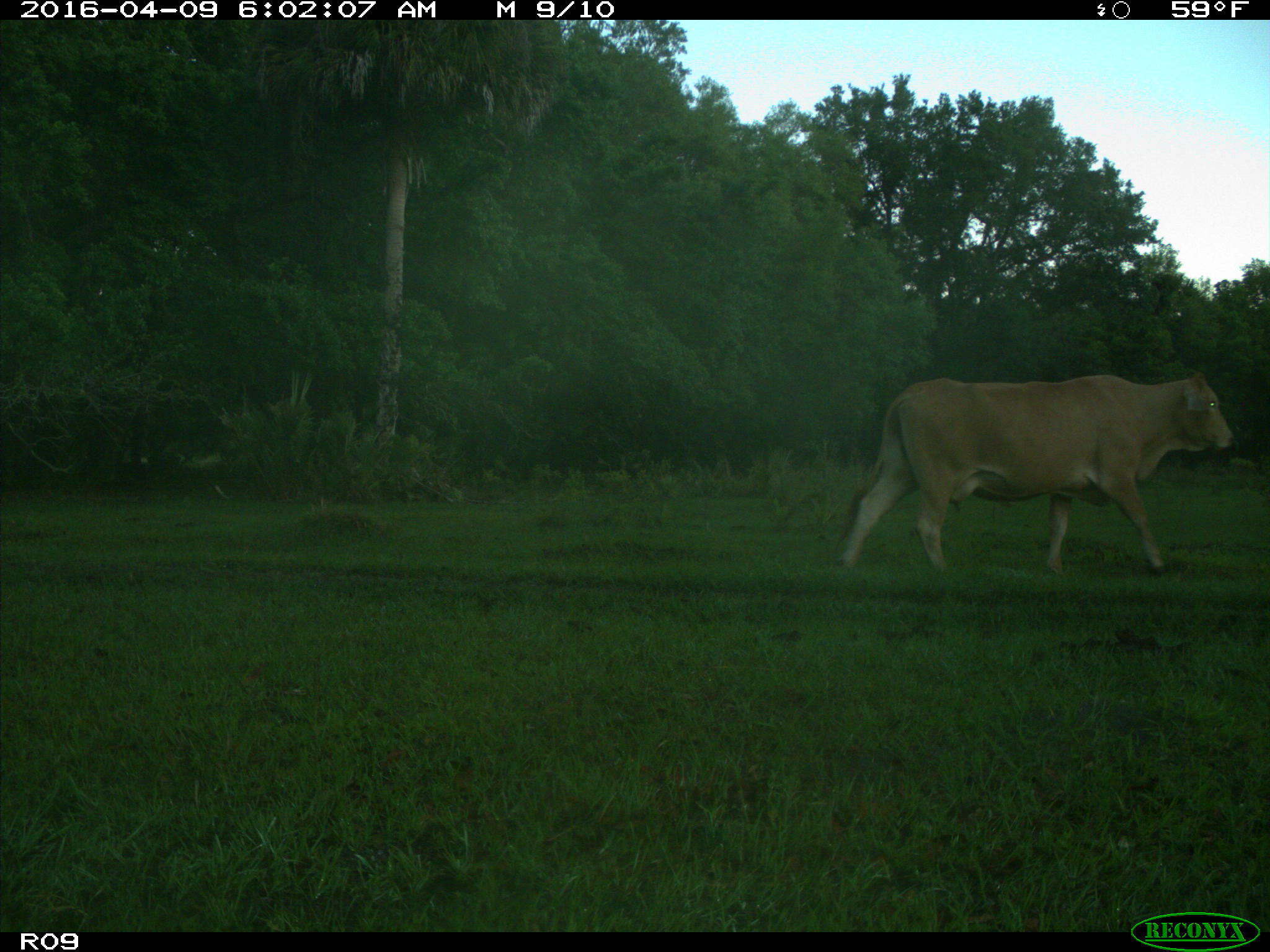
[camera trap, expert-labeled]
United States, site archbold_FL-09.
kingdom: Animalia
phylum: Chordata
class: Mammalia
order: Artiodactyla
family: Bovidae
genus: Bos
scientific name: Bos taurus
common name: domestic cow